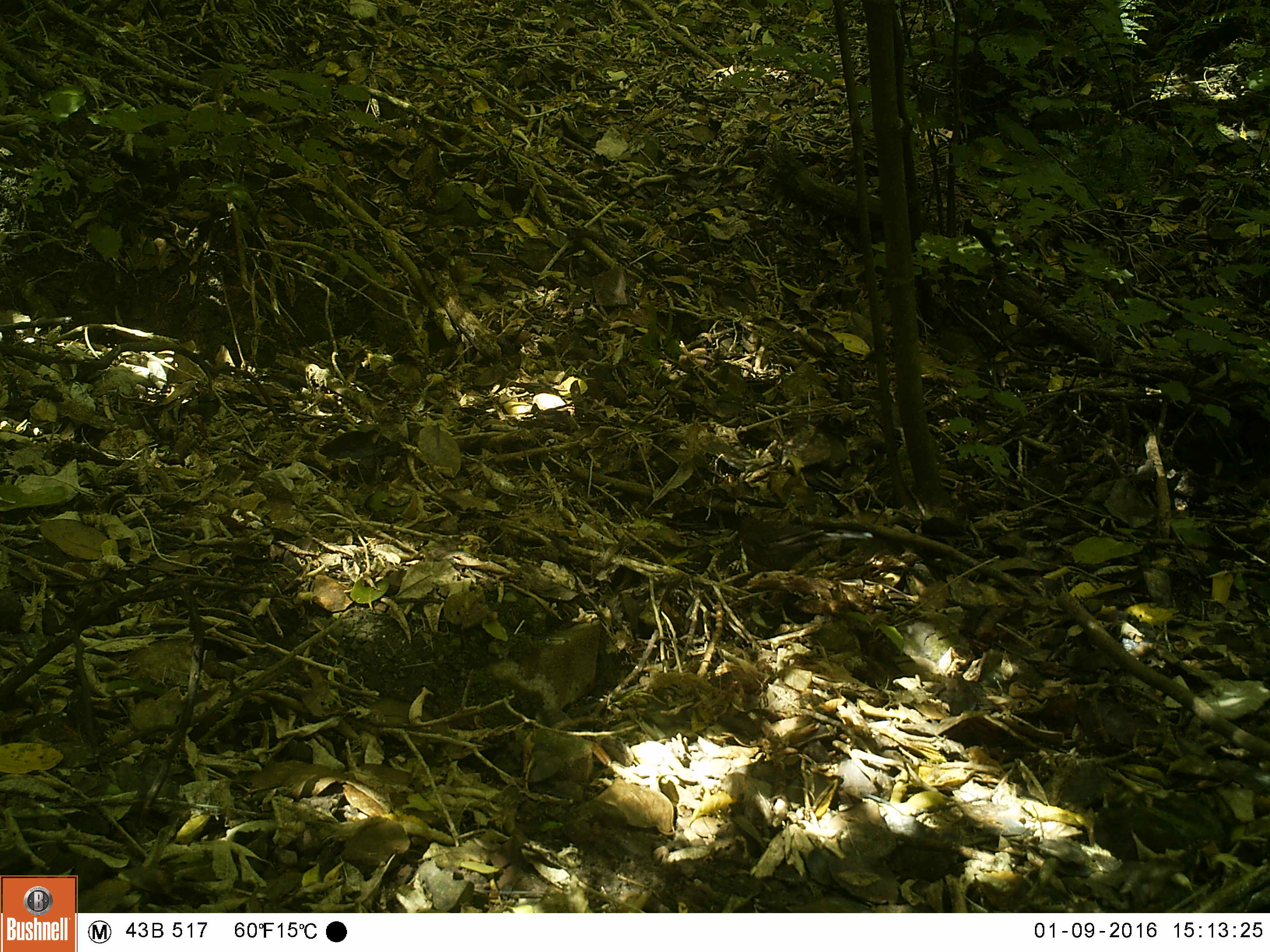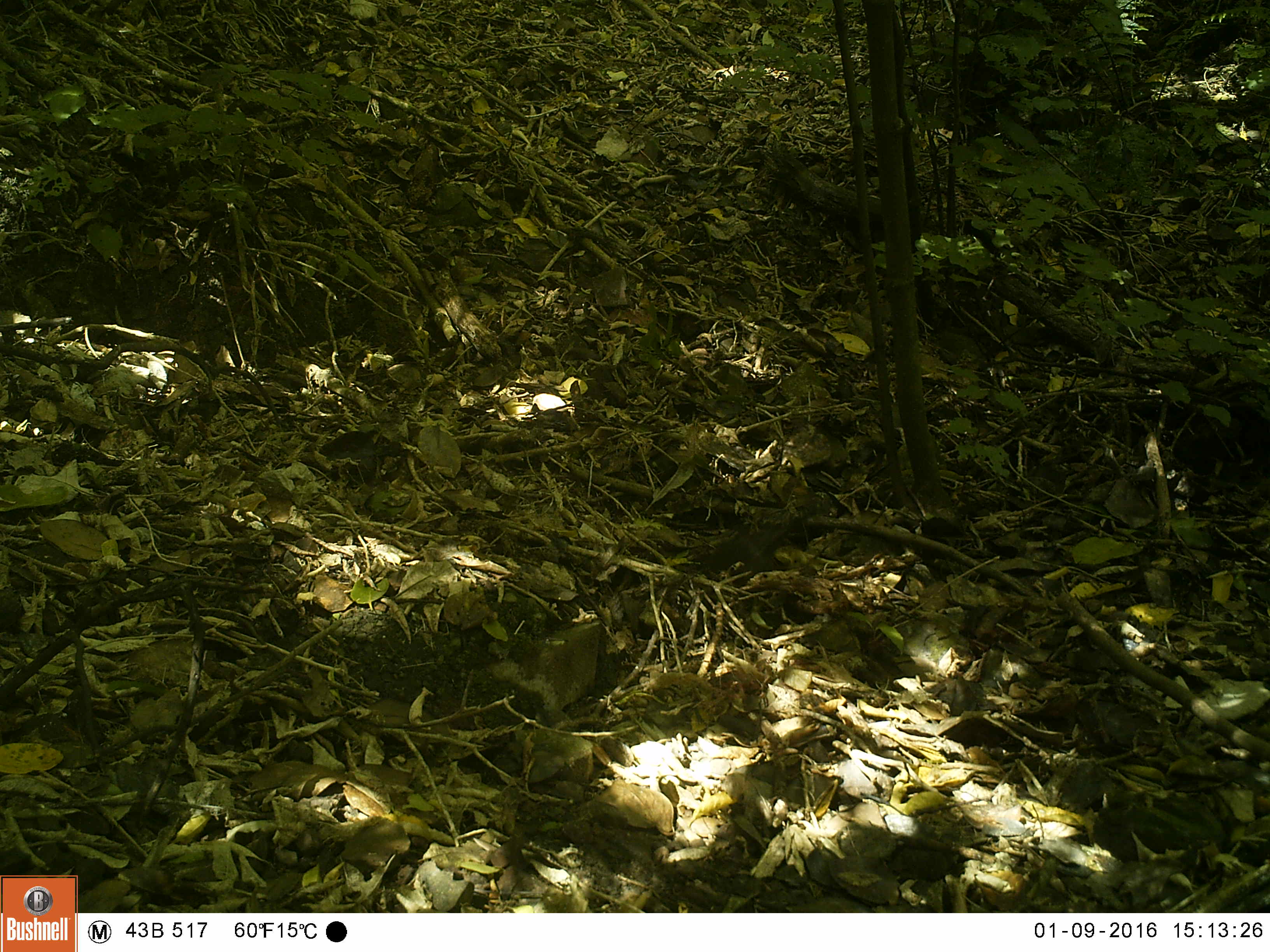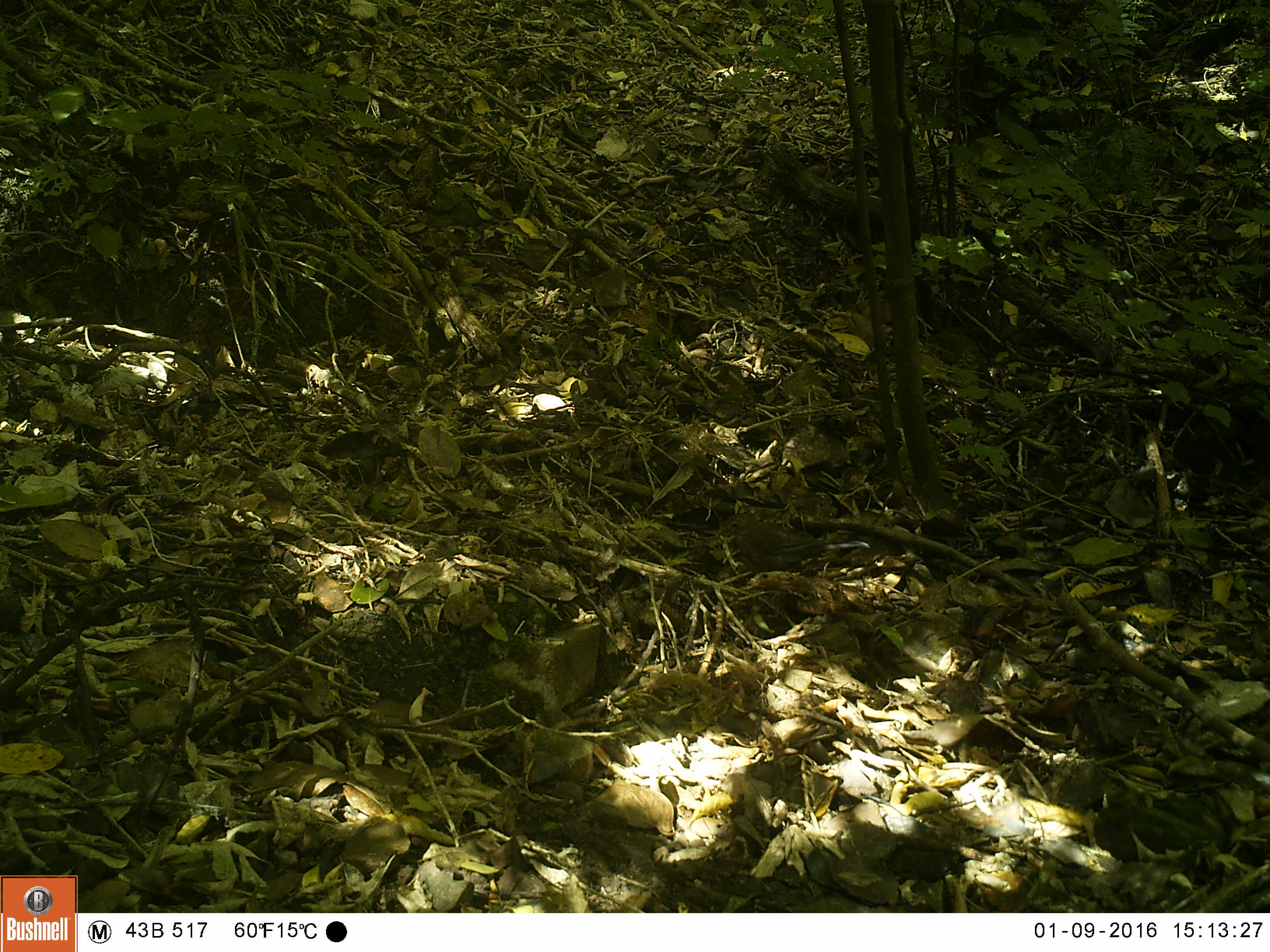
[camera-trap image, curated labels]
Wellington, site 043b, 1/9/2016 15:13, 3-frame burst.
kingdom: Animalia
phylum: Chordata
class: Aves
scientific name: Aves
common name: bird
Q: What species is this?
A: Bird (Aves).